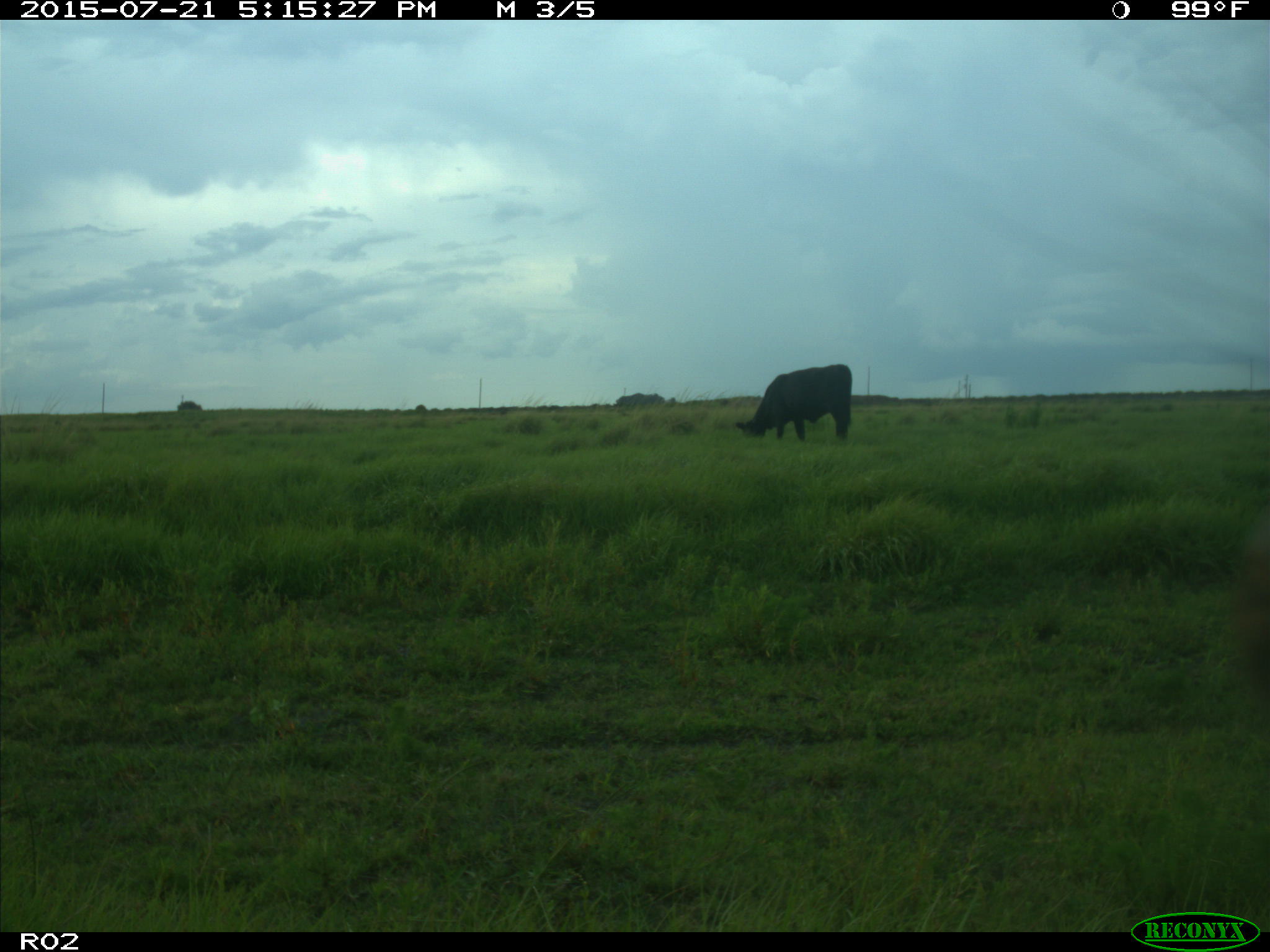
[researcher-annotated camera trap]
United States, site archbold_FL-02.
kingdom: Animalia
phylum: Chordata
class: Mammalia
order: Artiodactyla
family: Bovidae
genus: Bos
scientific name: Bos taurus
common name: domestic cow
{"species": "Bos taurus (domestic cow)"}